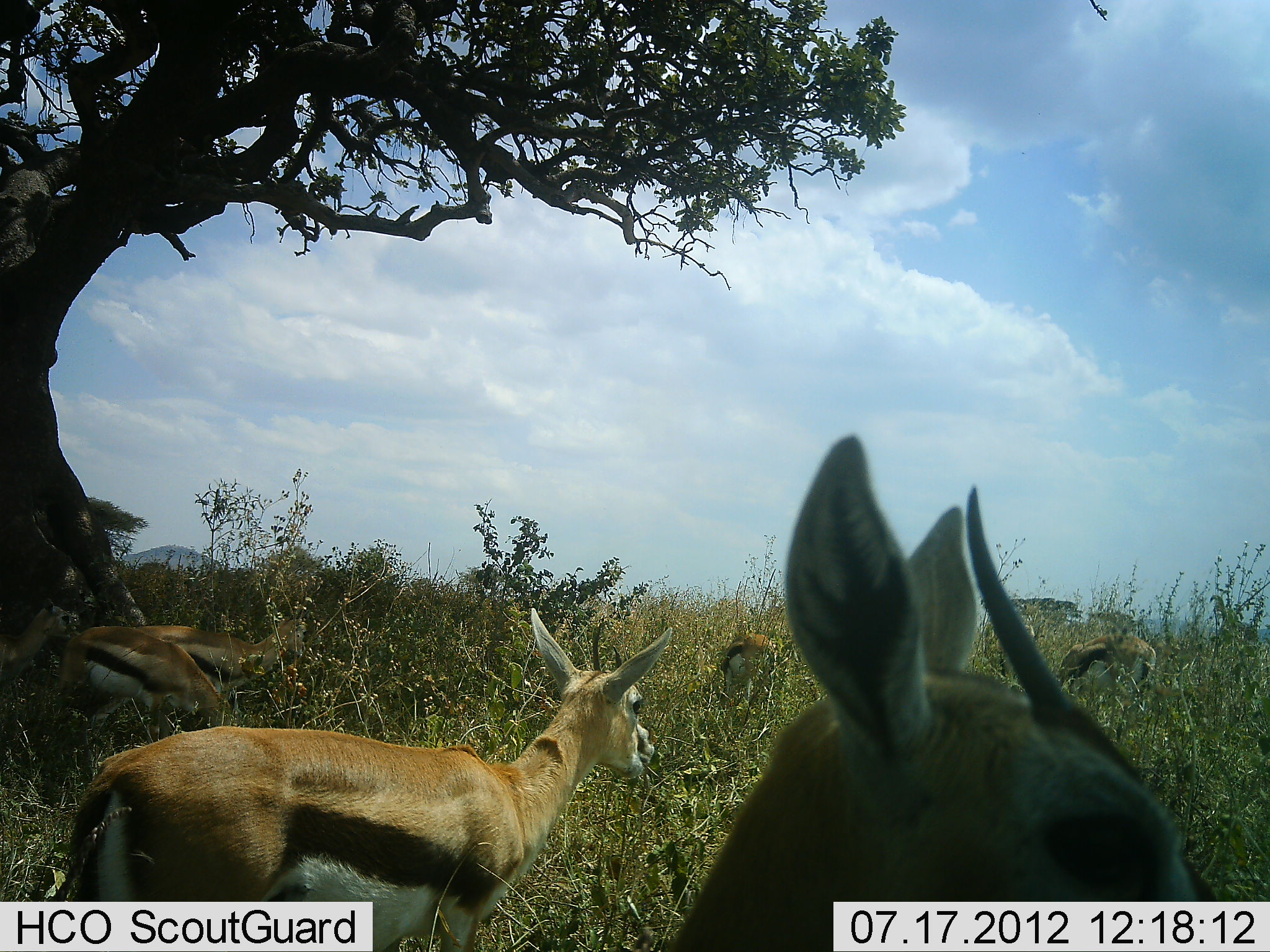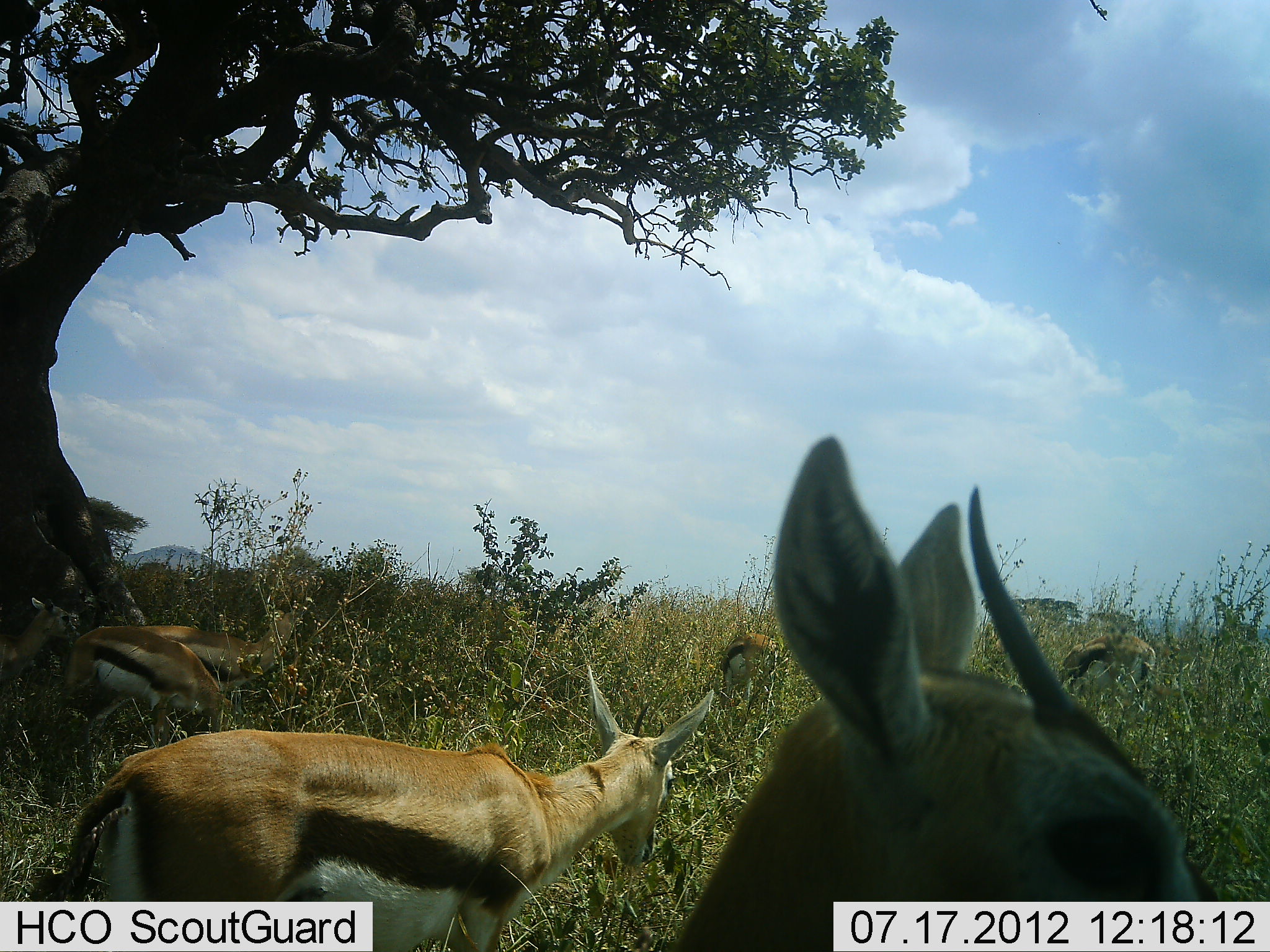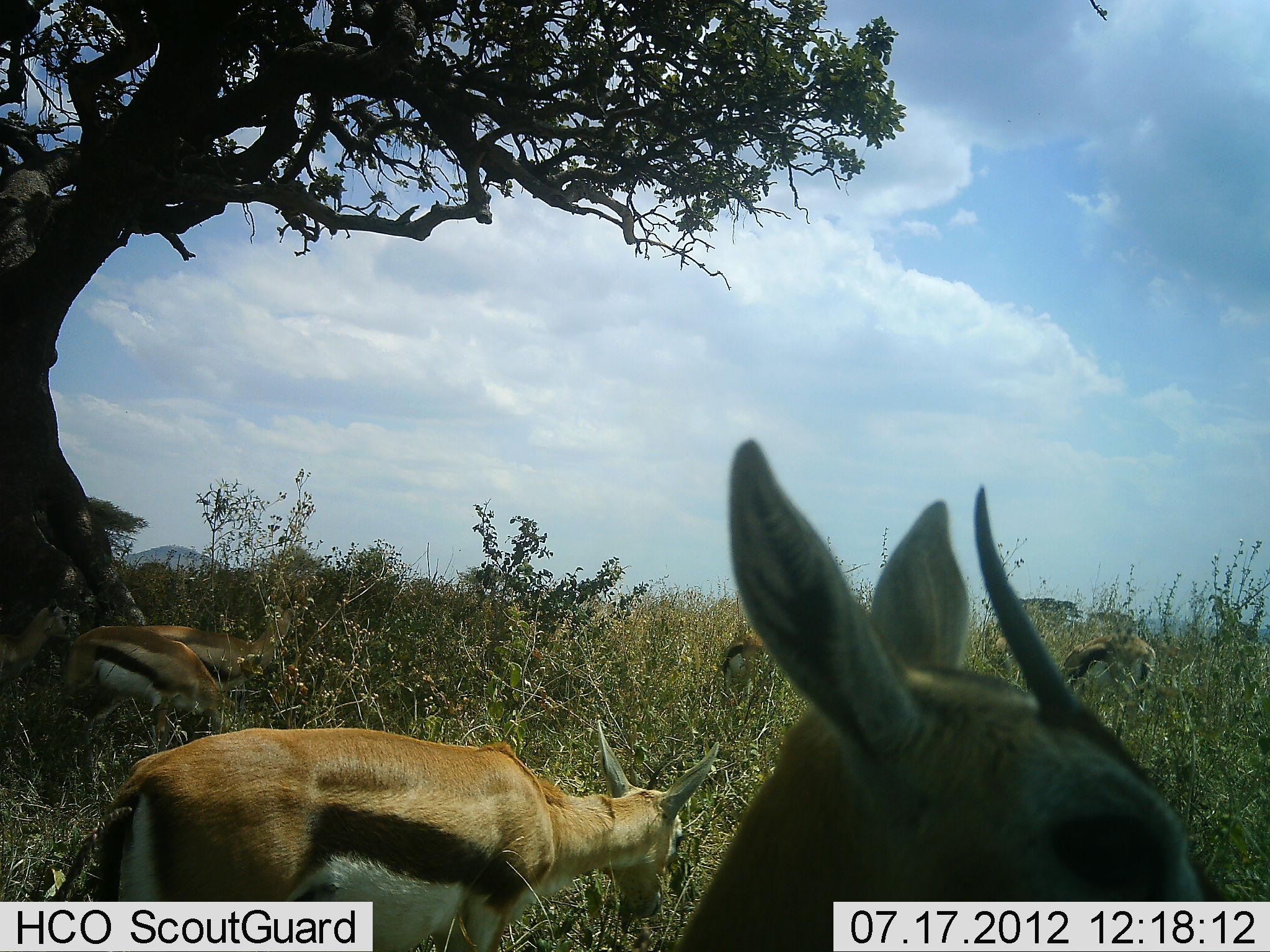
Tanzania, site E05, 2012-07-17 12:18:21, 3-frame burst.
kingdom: Animalia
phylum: Chordata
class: Mammalia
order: Artiodactyla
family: Bovidae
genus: Eudorcas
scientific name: Eudorcas thomsonii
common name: thomson's gazelle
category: gazellethomsons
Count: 6.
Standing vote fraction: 40%.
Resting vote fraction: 20%.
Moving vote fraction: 10%.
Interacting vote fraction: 10%.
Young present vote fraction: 0%.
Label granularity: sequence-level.